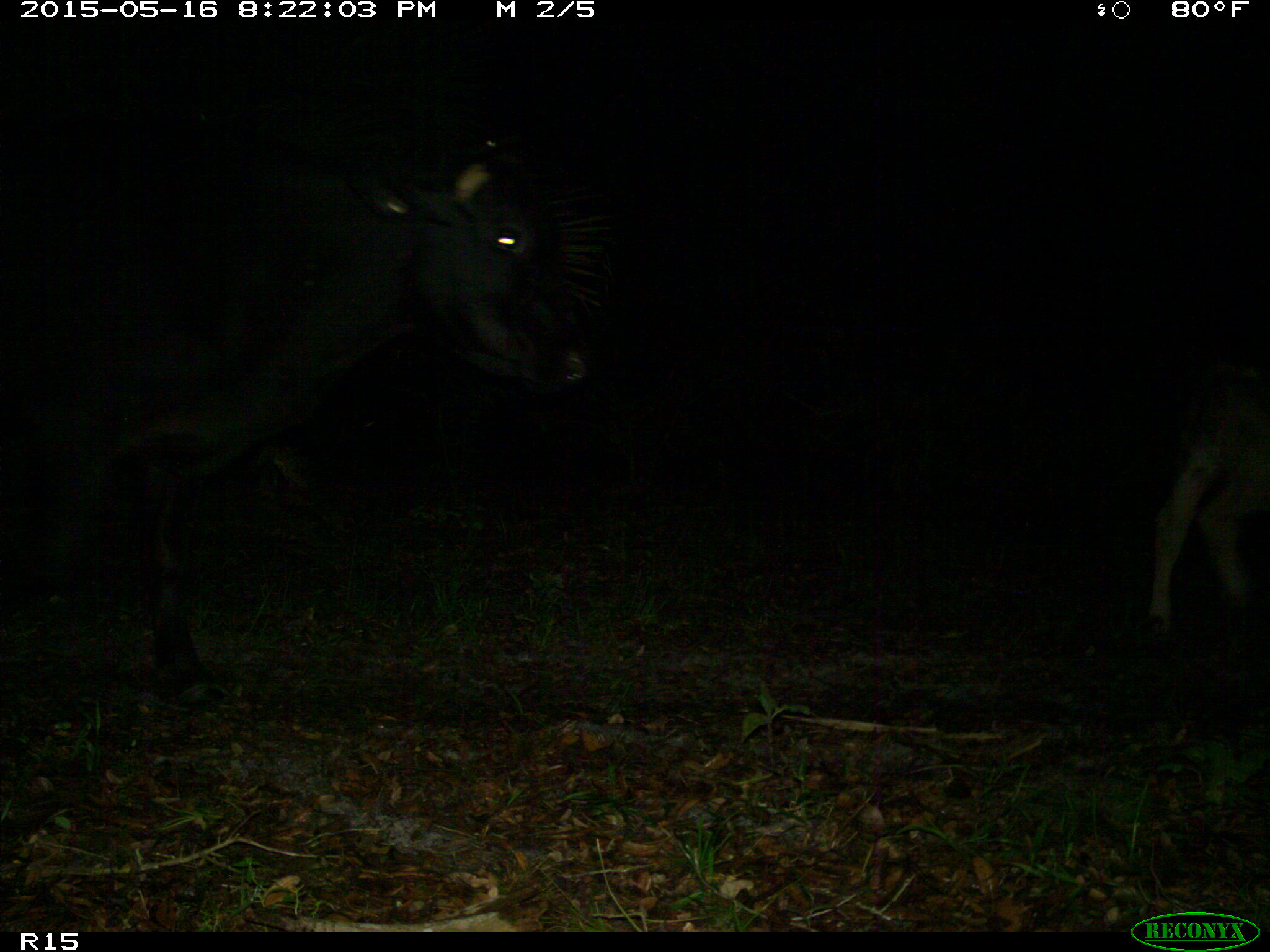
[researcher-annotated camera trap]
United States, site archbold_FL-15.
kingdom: Animalia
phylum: Chordata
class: Mammalia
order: Artiodactyla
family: Bovidae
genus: Bos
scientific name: Bos taurus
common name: domestic cow